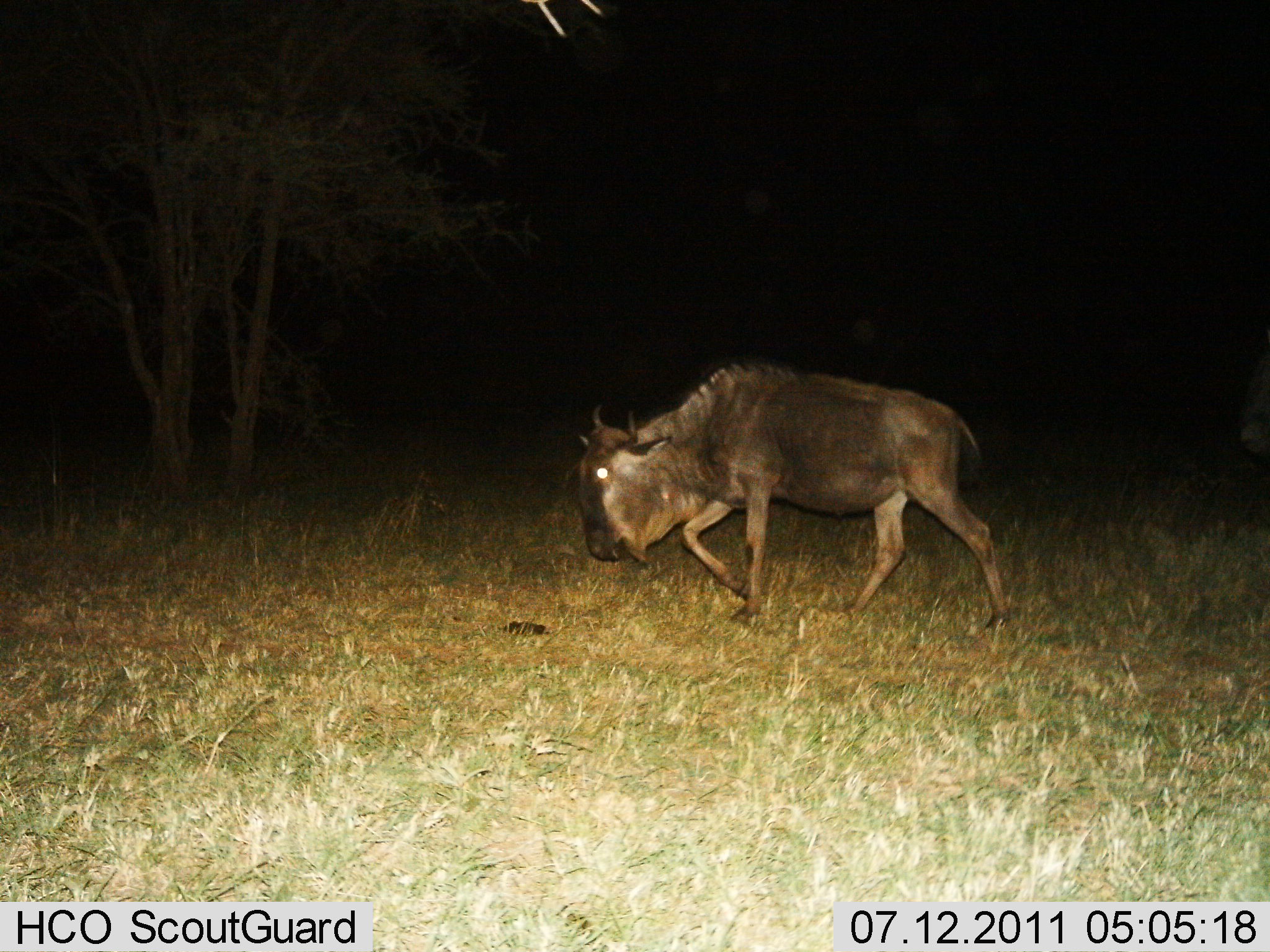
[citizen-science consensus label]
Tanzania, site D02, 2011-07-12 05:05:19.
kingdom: Animalia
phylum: Chordata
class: Mammalia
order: Artiodactyla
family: Bovidae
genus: Connochaetes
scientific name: Connochaetes taurinus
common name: blue wildebeest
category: wildebeest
Wildebeest (blue wildebeest) (Connochaetes taurinus), count 1. Behavior (volunteer vote fractions): standing 0%, resting 0%, moving 100%, interacting 0%. Young present (vote fraction): 0%. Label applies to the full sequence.